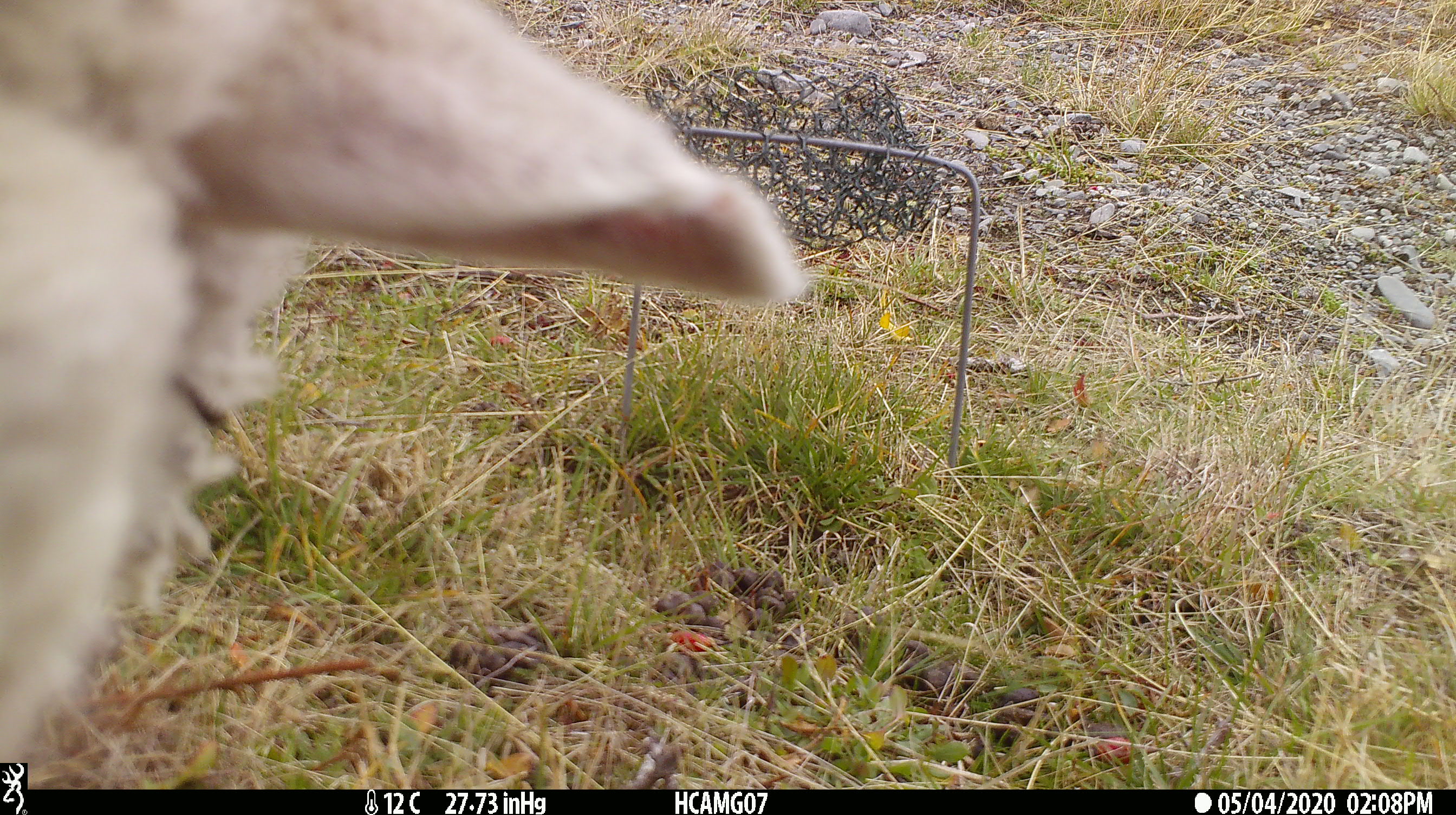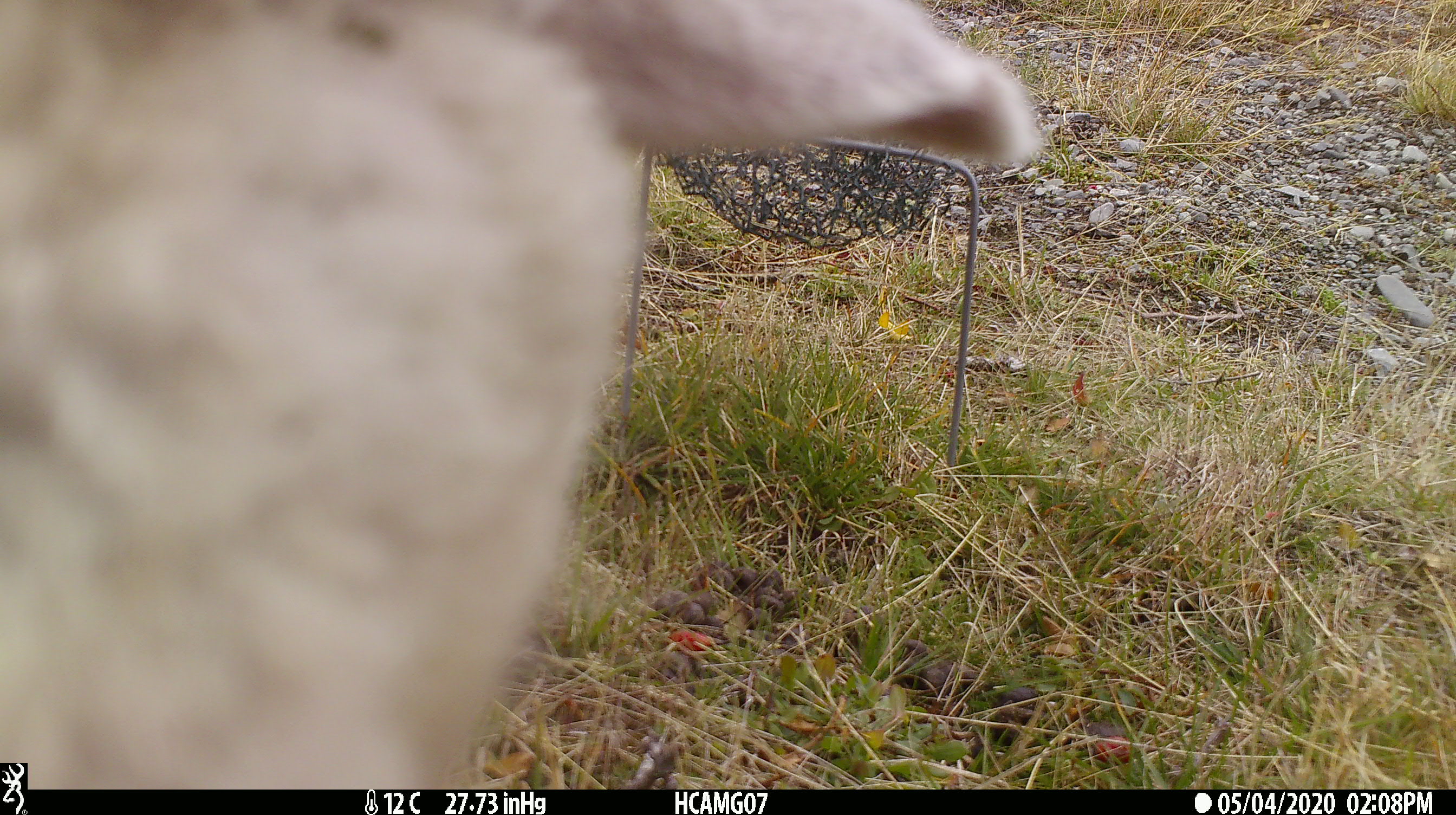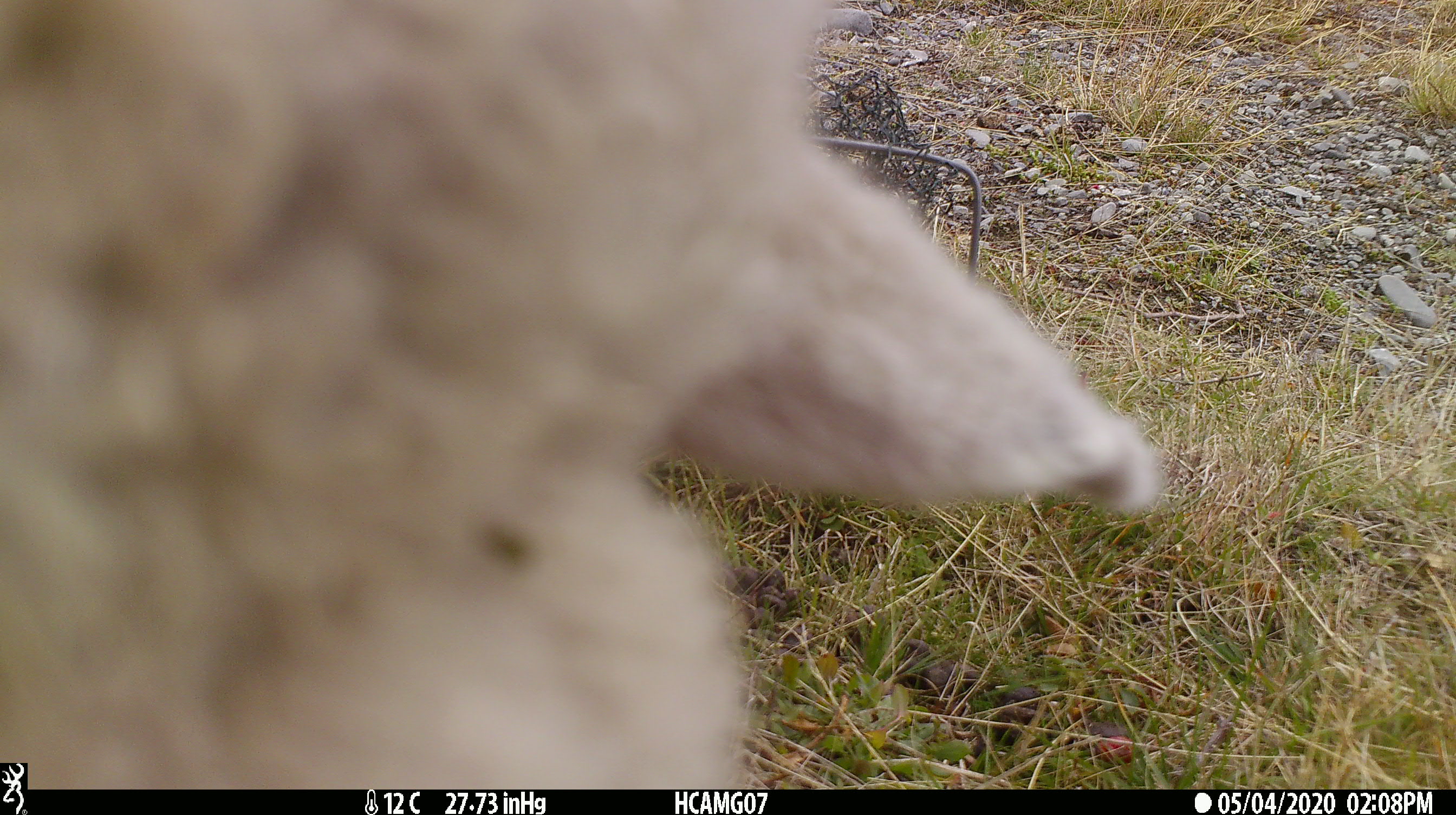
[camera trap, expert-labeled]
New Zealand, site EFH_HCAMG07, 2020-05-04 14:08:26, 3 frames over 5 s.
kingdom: Animalia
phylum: Chordata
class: Mammalia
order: Artiodactyla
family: Bovidae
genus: Ovis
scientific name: Ovis aries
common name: domestic sheep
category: sheep